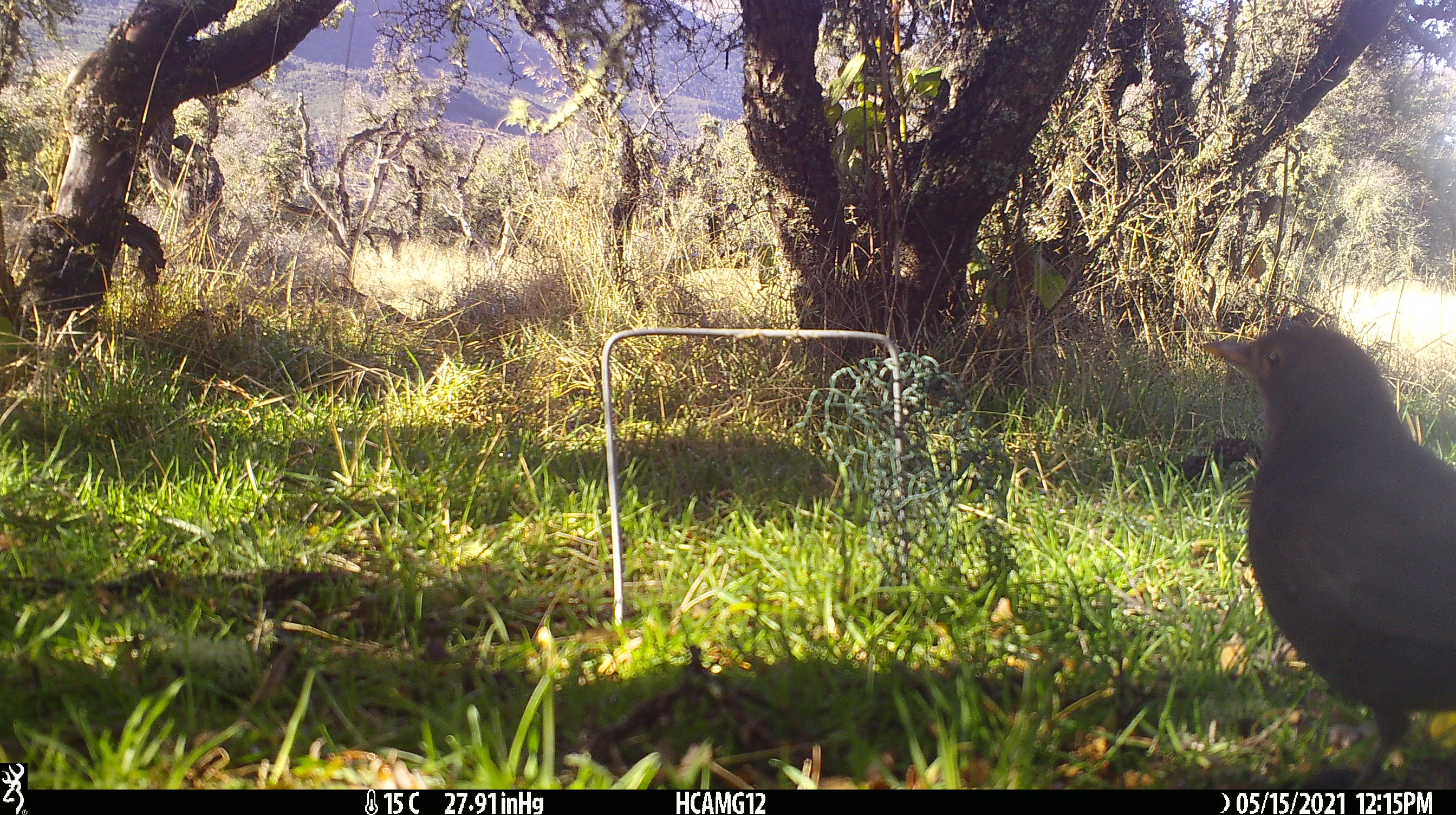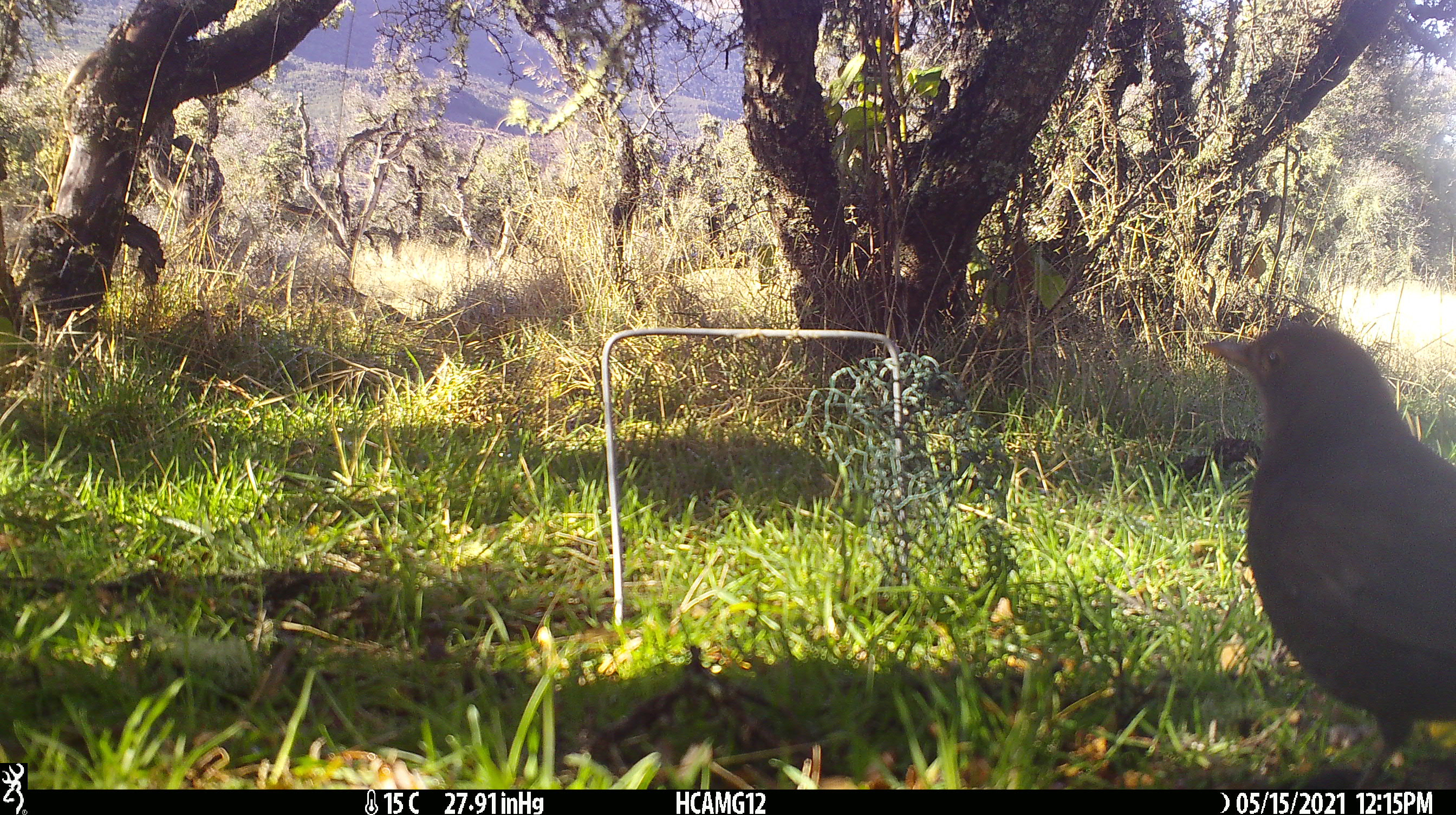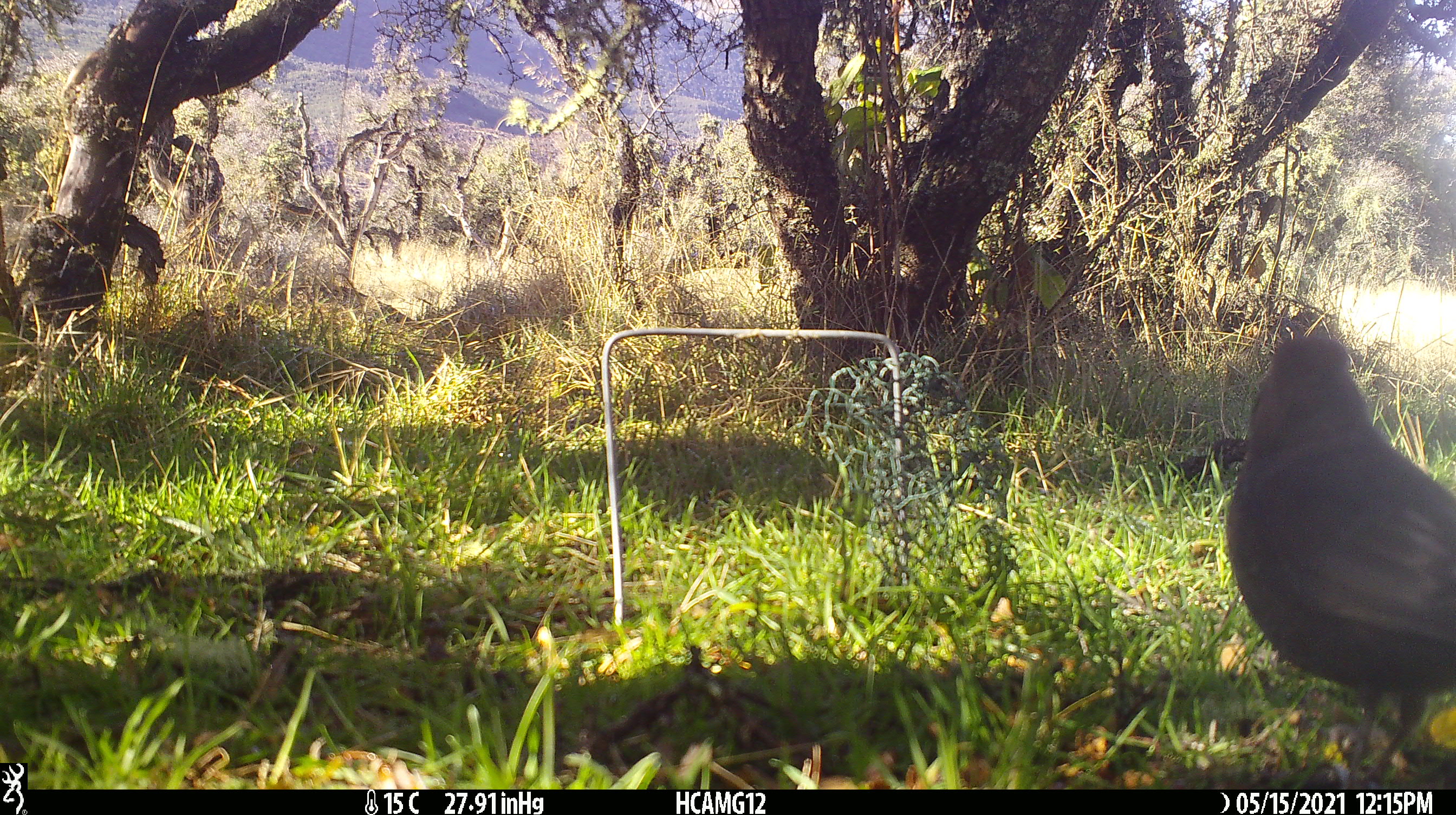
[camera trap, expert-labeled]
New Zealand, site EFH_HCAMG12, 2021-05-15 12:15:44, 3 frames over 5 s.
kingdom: Animalia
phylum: Chordata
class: Aves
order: Passeriformes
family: Turdidae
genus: Turdus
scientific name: Turdus merula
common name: eurasian blackbird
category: blackbird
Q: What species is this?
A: Blackbird (eurasian blackbird) (Turdus merula).